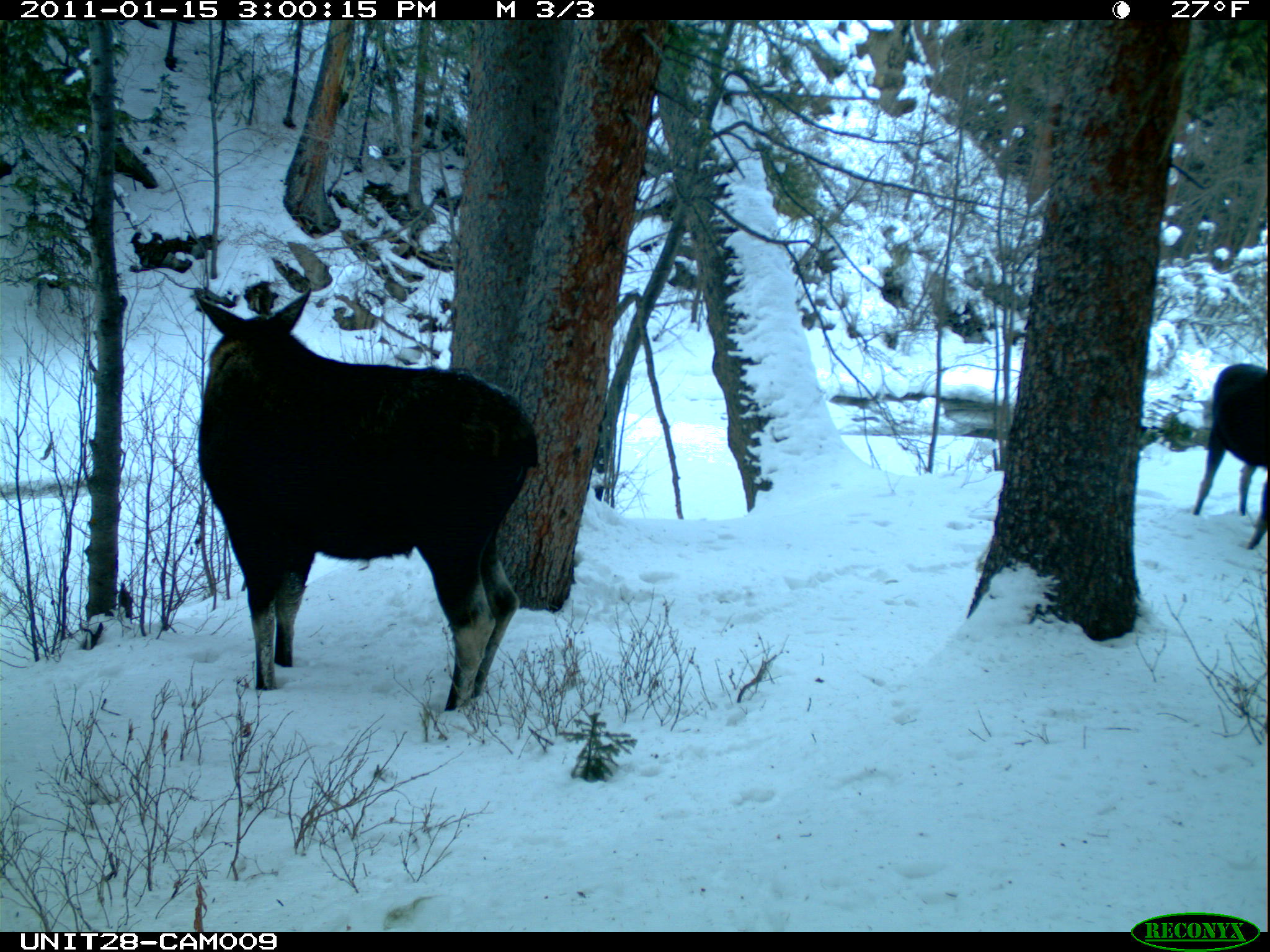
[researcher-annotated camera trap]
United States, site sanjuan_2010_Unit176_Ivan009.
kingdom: Animalia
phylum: Chordata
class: Mammalia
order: Artiodactyla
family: Cervidae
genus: Alces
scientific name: Alces alces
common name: moose